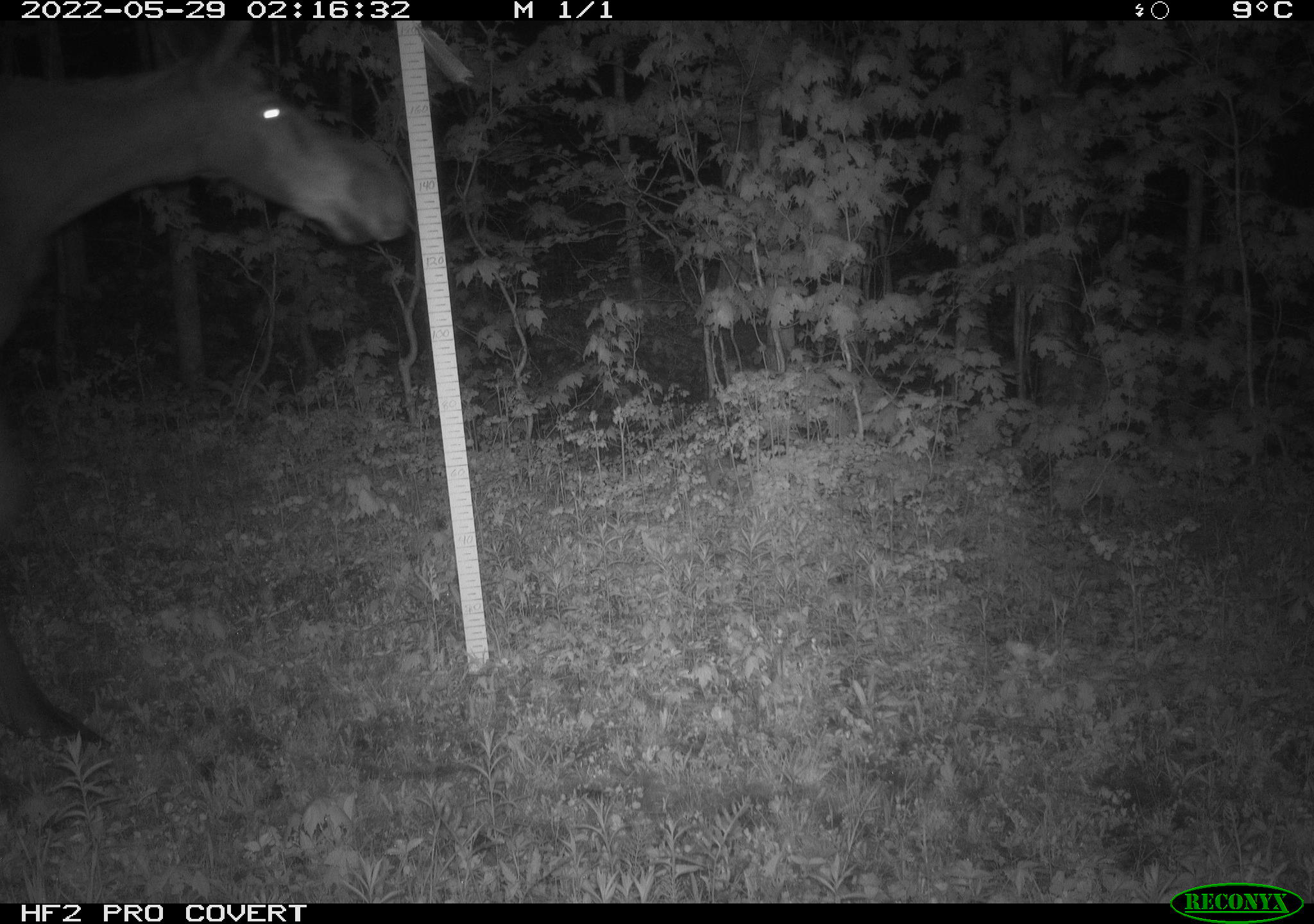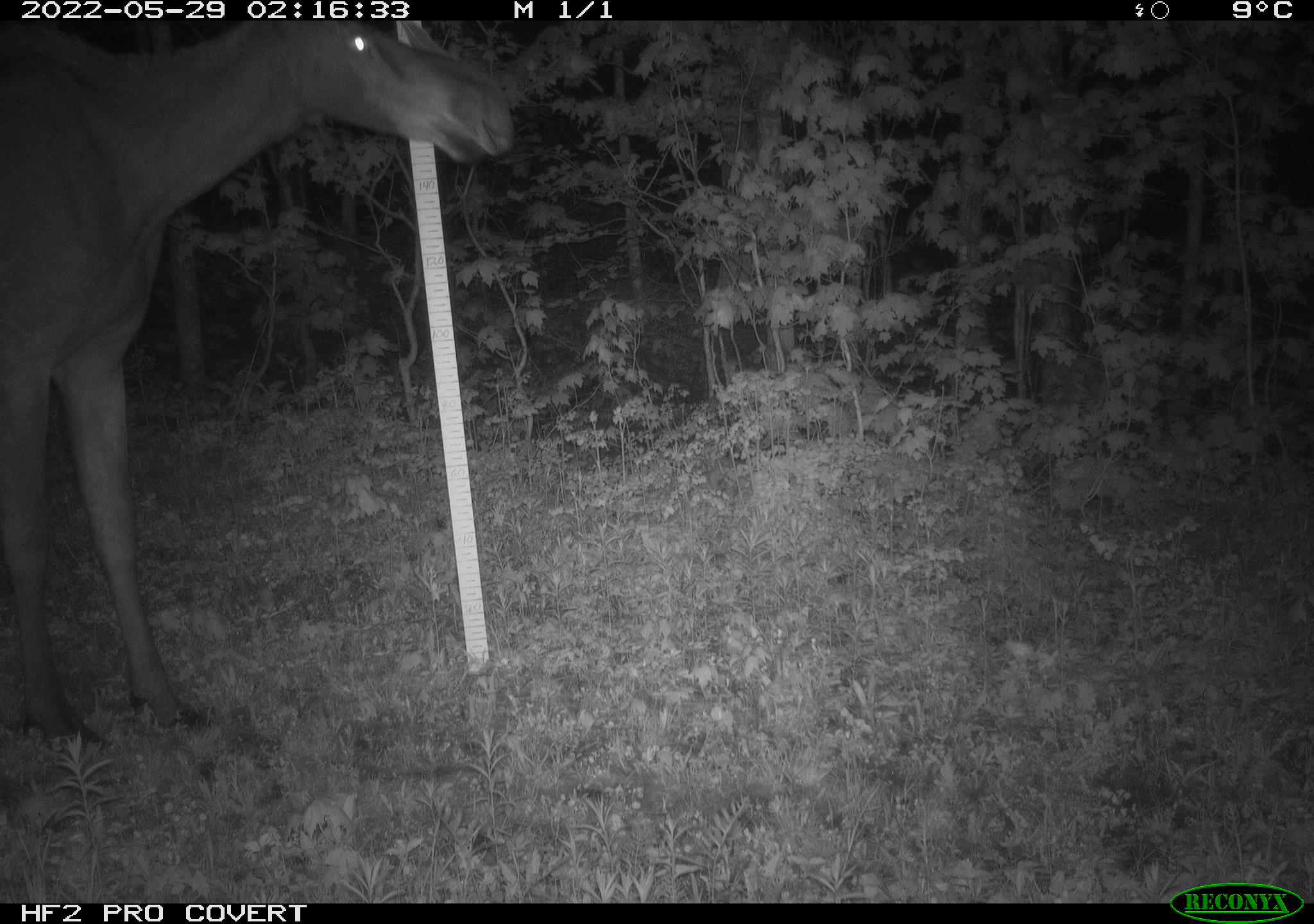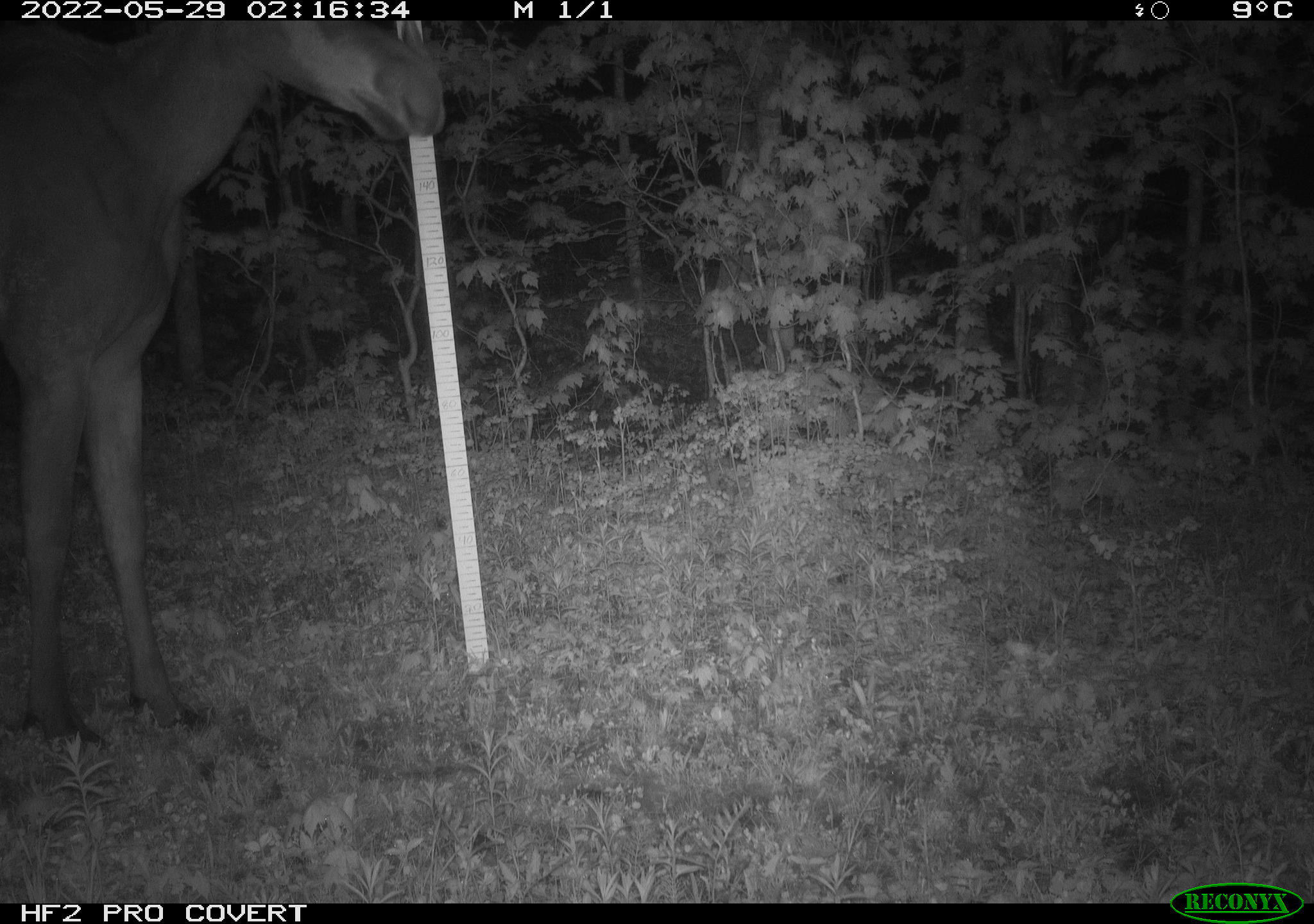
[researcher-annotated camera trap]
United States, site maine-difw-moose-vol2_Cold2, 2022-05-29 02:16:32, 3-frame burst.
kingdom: Animalia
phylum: Chordata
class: Mammalia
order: Artiodactyla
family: Cervidae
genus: Alces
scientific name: Alces alces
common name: moose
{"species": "moose (Alces alces)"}